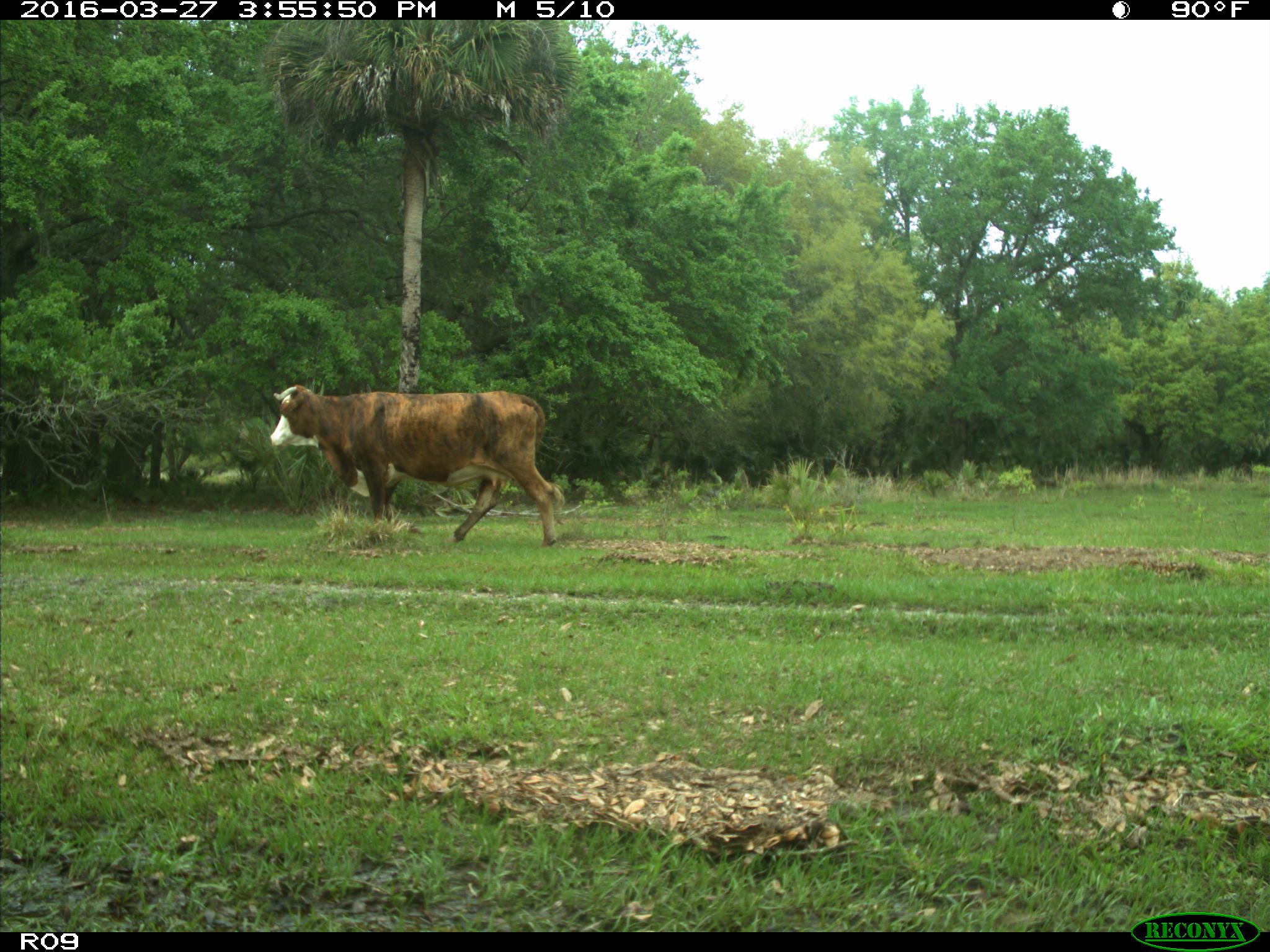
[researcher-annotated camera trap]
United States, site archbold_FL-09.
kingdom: Animalia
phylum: Chordata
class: Mammalia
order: Artiodactyla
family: Bovidae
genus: Bos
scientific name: Bos taurus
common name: domestic cow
Bos taurus (domestic cow).